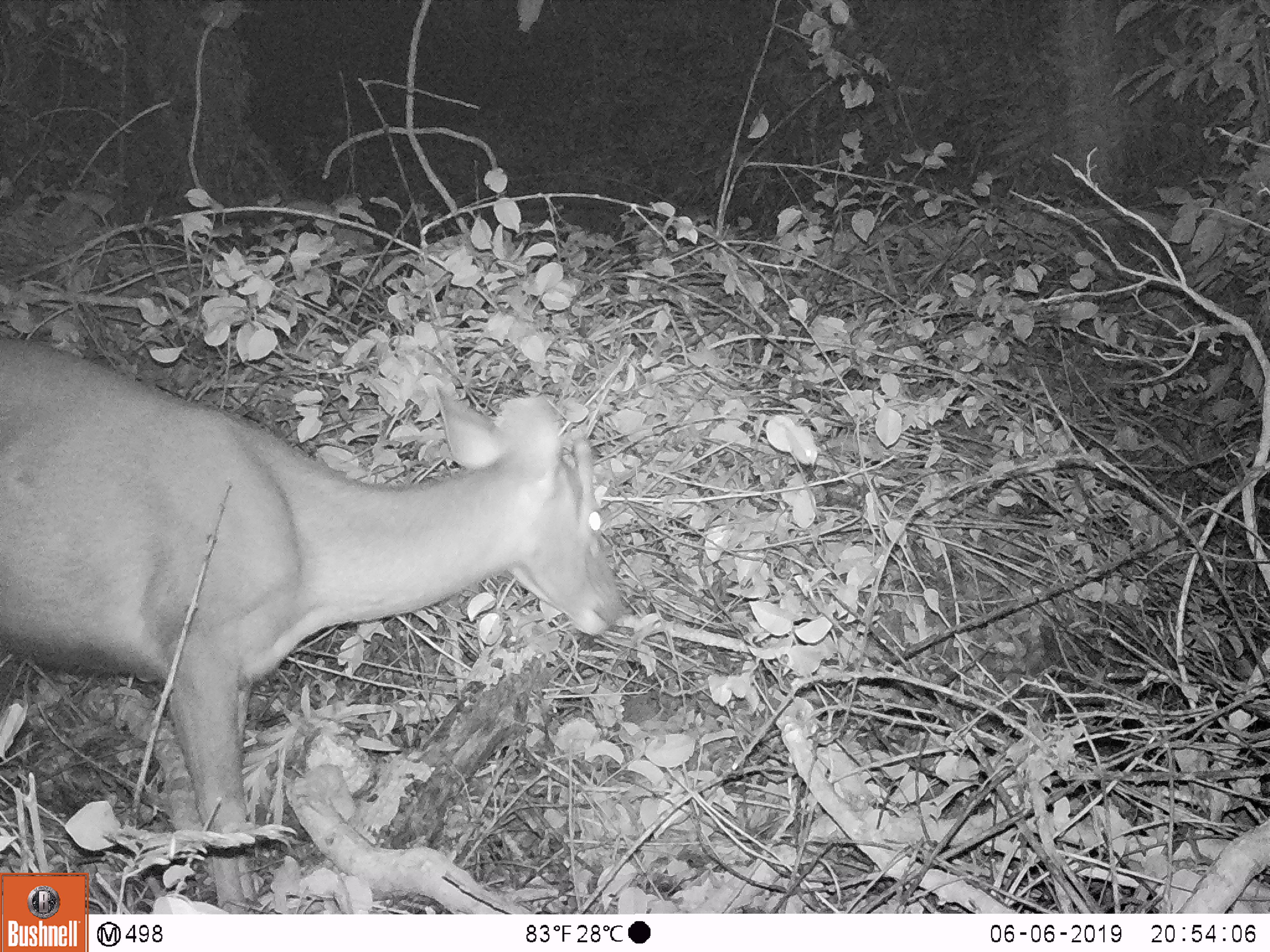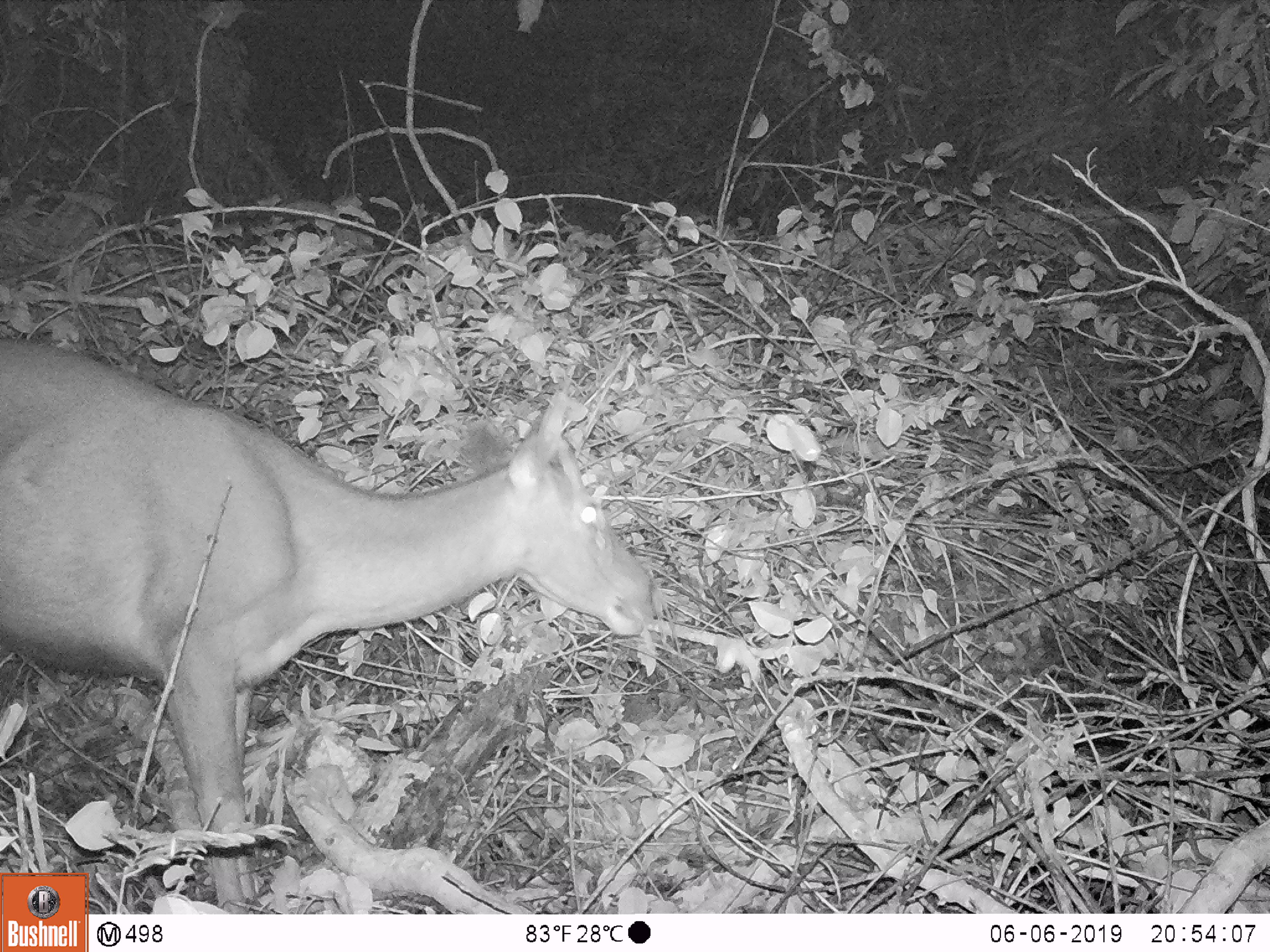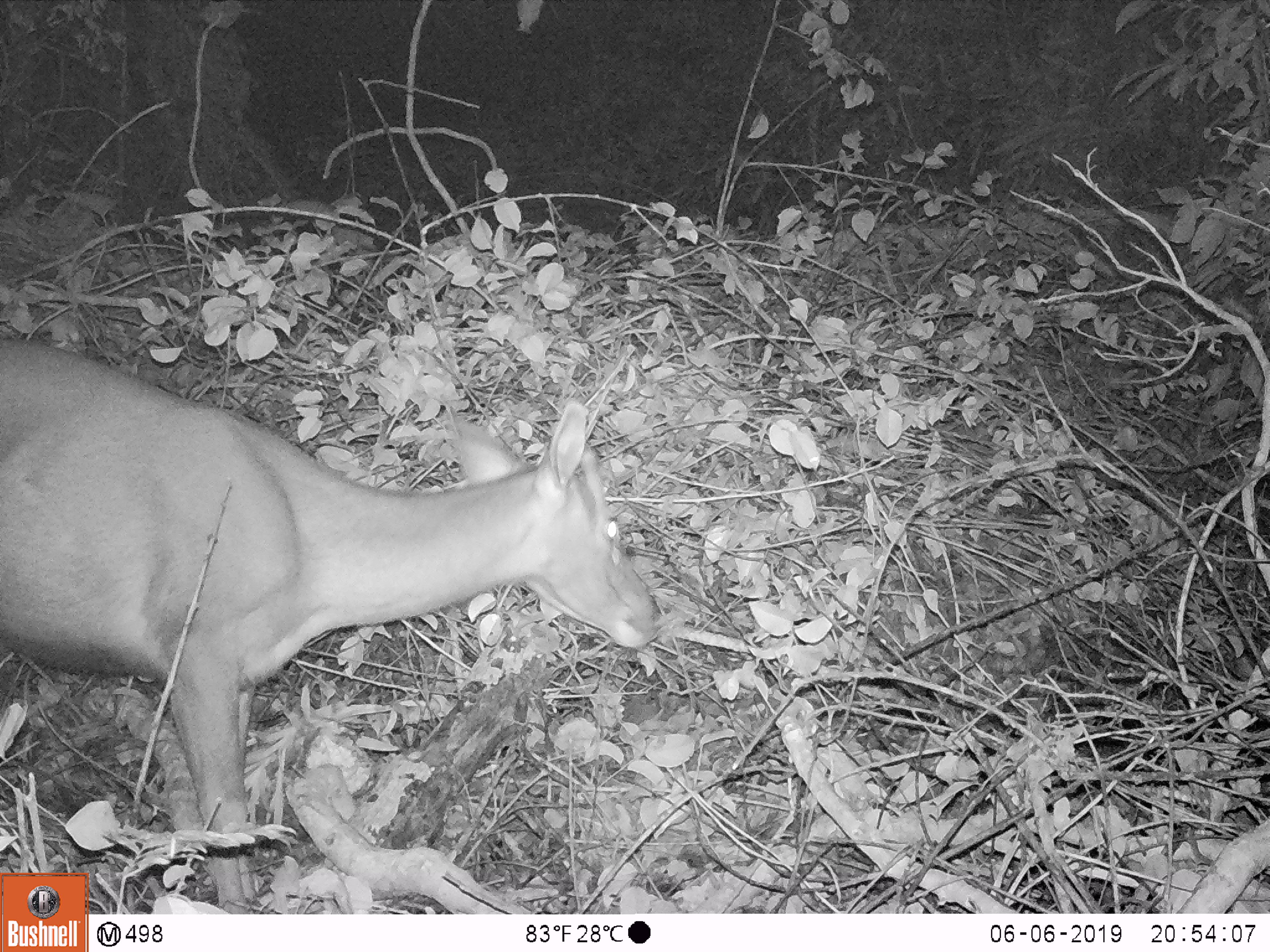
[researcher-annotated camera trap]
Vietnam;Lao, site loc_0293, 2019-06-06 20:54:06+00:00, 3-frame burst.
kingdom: Animalia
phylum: Chordata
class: Mammalia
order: Artiodactyla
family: Cervidae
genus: Rusa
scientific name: Rusa unicolor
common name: sambar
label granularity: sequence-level